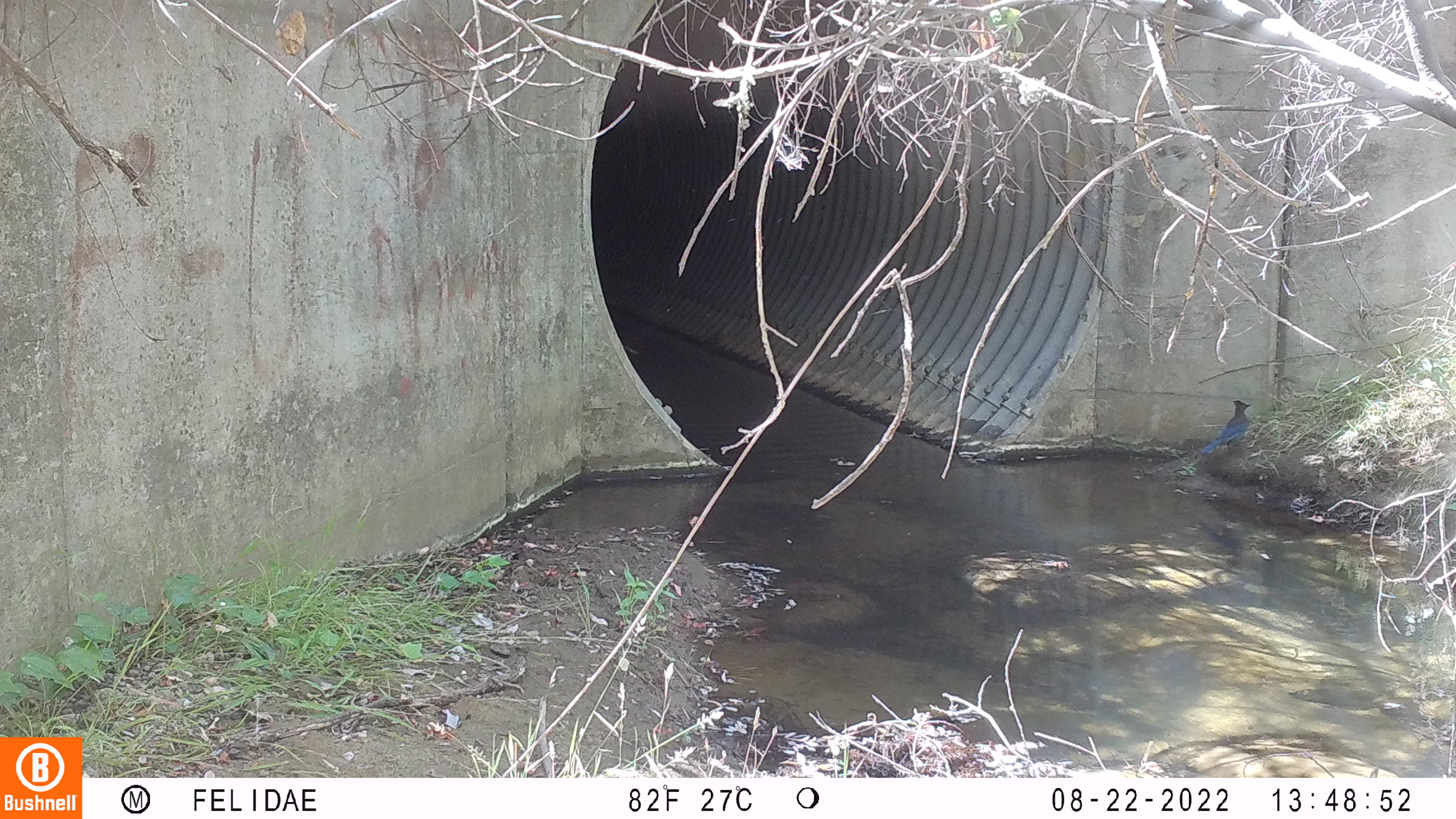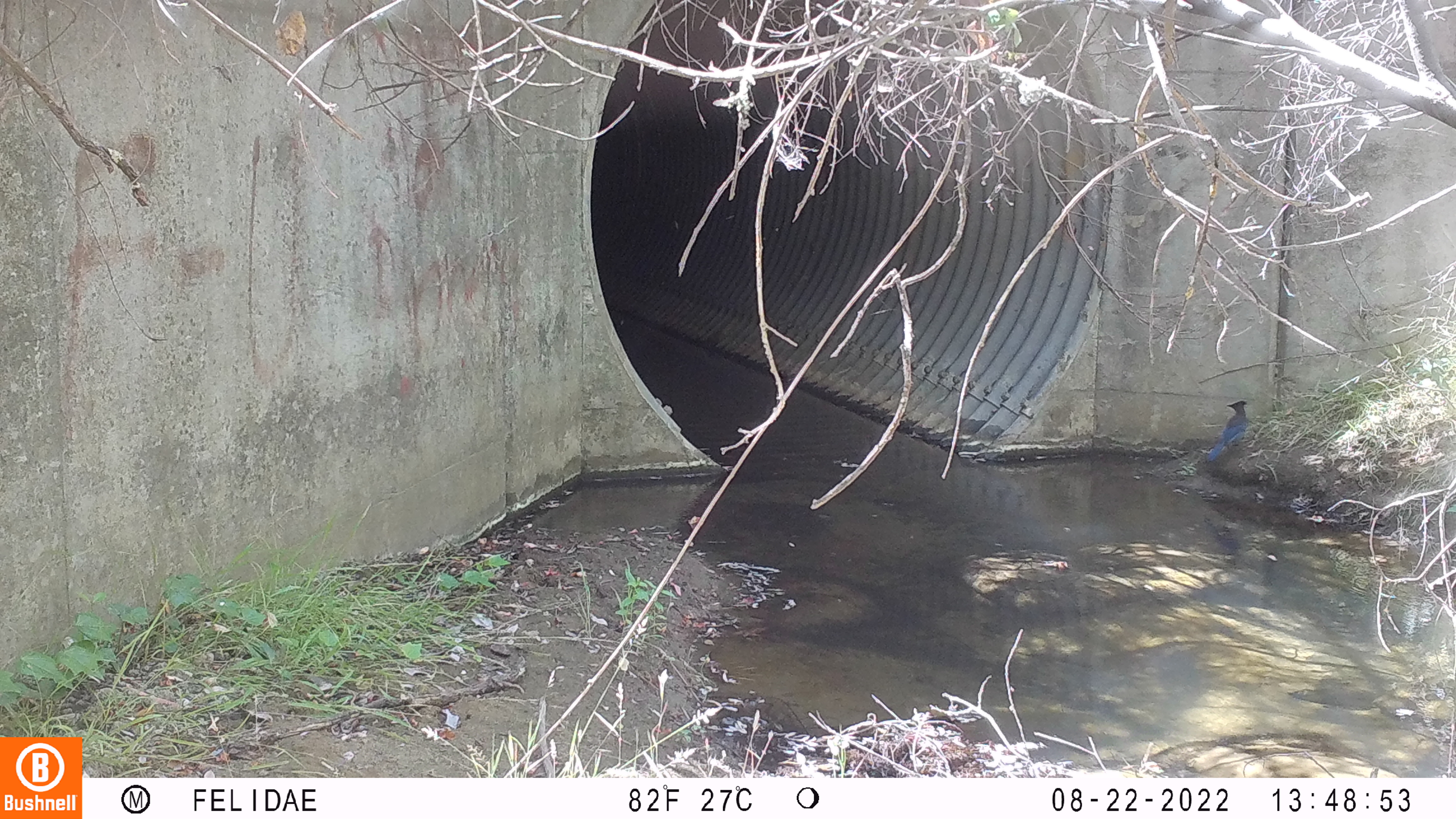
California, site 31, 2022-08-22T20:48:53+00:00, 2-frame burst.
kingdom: Animalia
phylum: Chordata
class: Aves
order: Passeriformes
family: Corvidae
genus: Cyanocitta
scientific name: Cyanocitta stelleri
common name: steller's jay